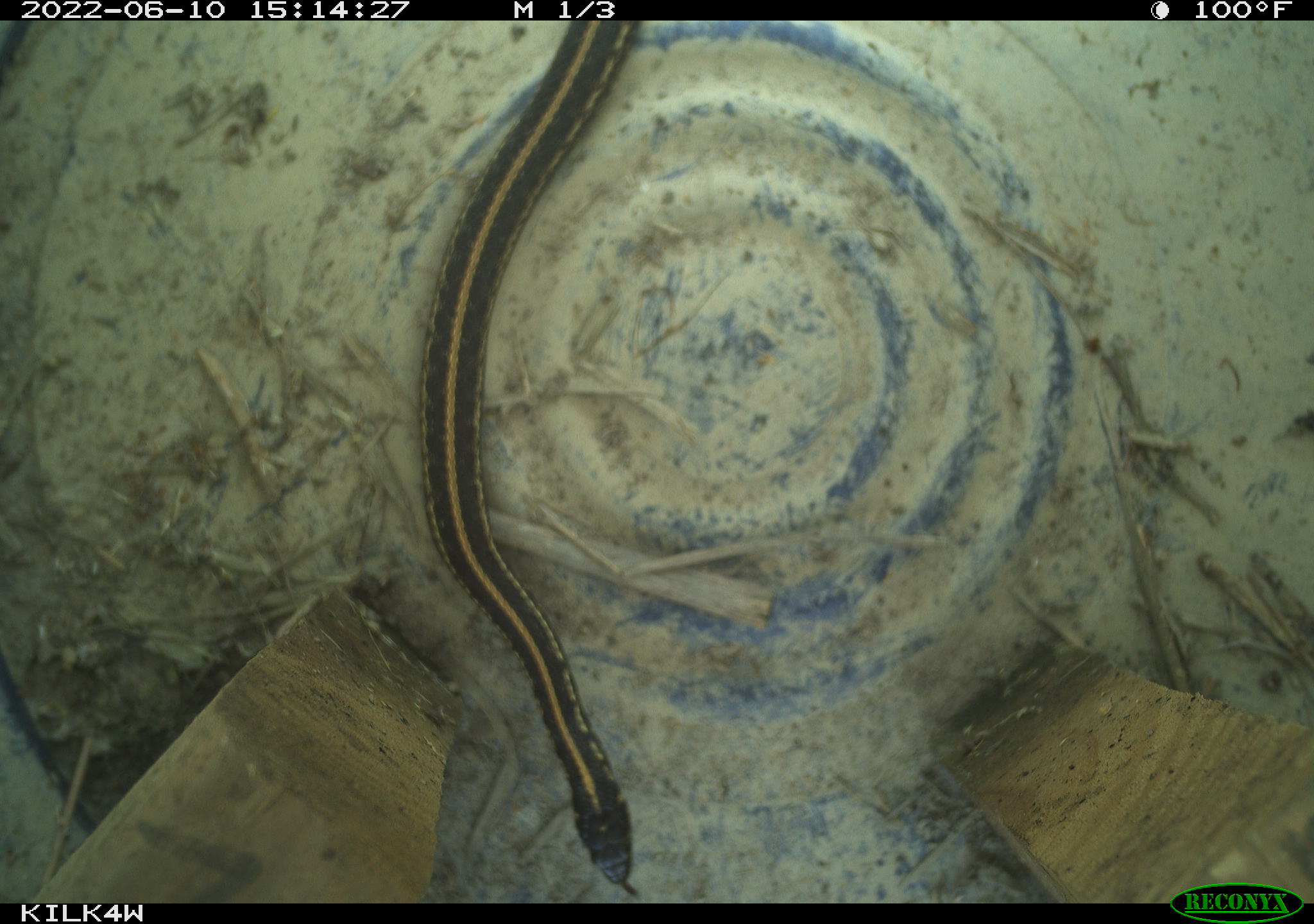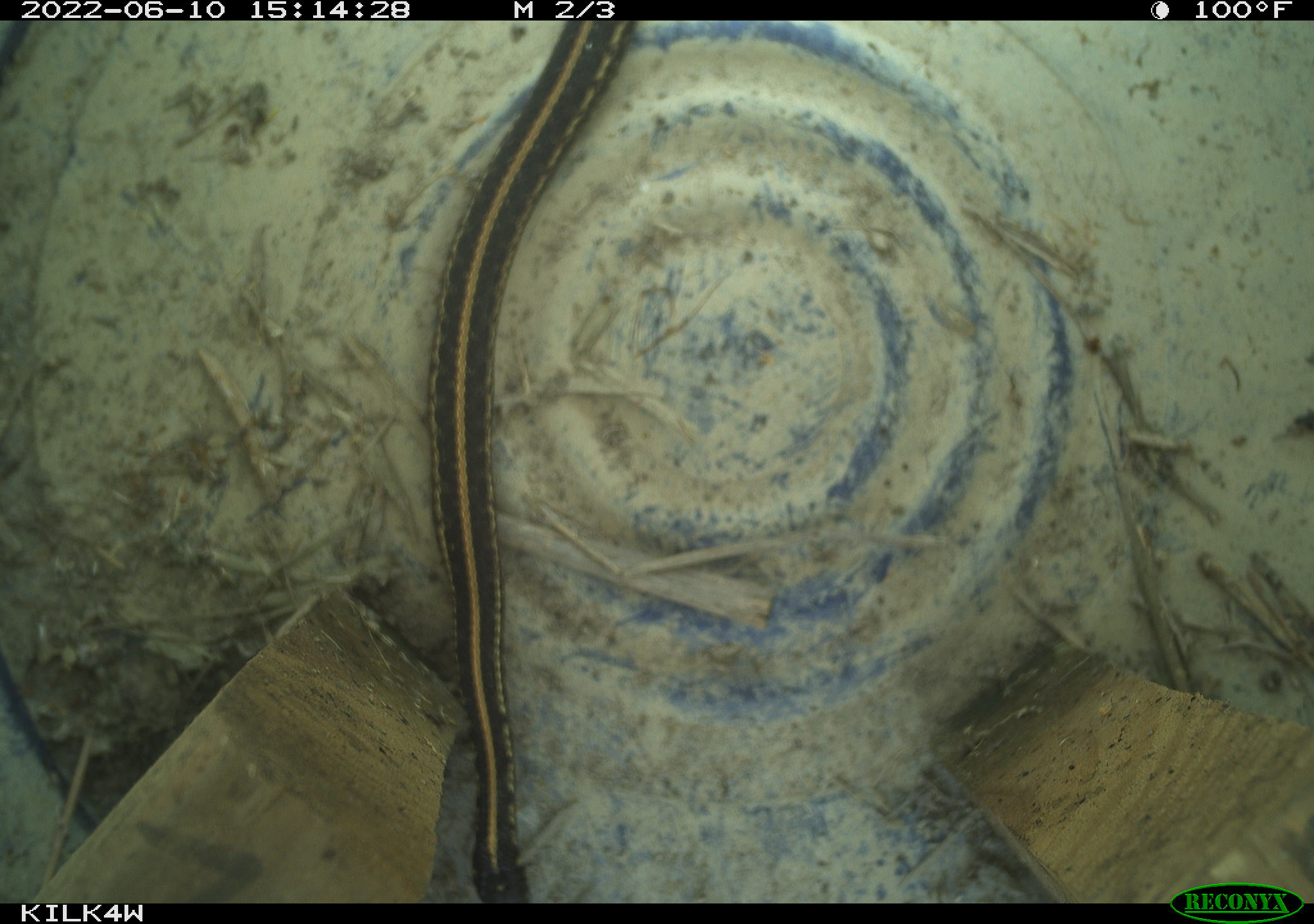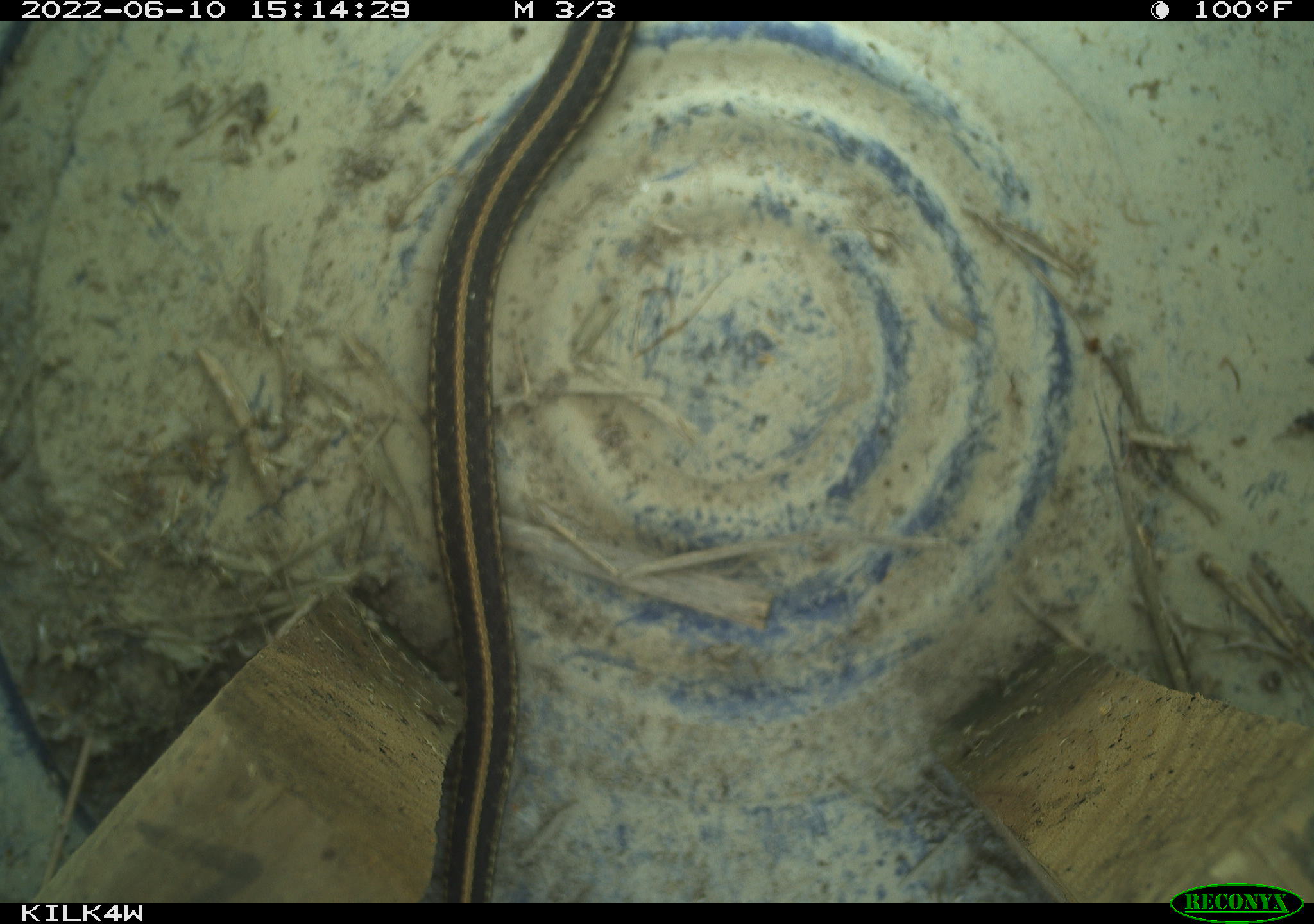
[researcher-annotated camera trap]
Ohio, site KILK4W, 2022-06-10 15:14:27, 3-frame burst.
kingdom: Animalia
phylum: Chordata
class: Reptilia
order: Squamata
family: Colubridae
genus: Thamnophis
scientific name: Thamnophis sirtalis sirtalis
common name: eastern gartersnake